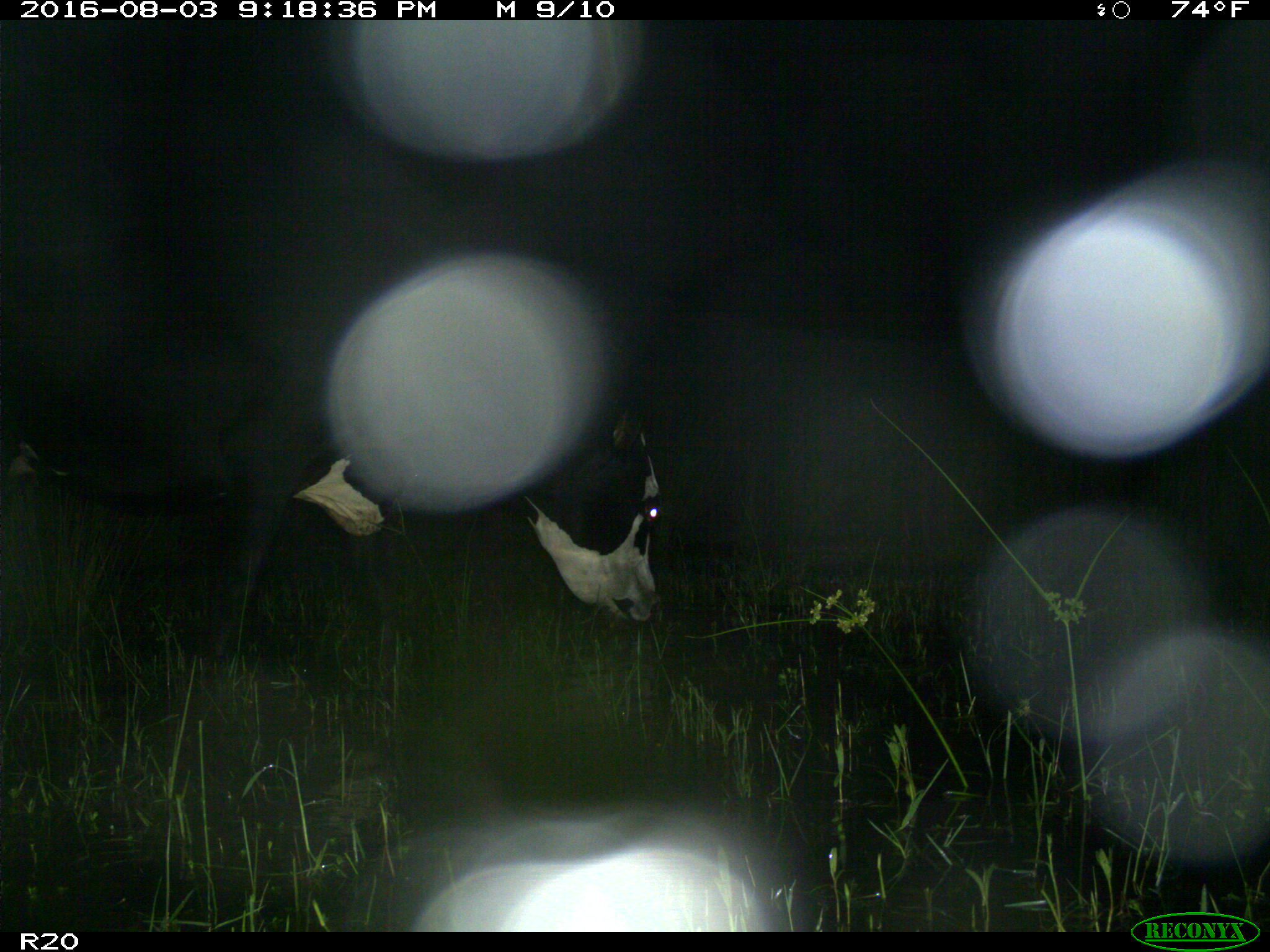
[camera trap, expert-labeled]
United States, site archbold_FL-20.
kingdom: Animalia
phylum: Chordata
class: Mammalia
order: Artiodactyla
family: Bovidae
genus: Bos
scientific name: Bos taurus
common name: domestic cow